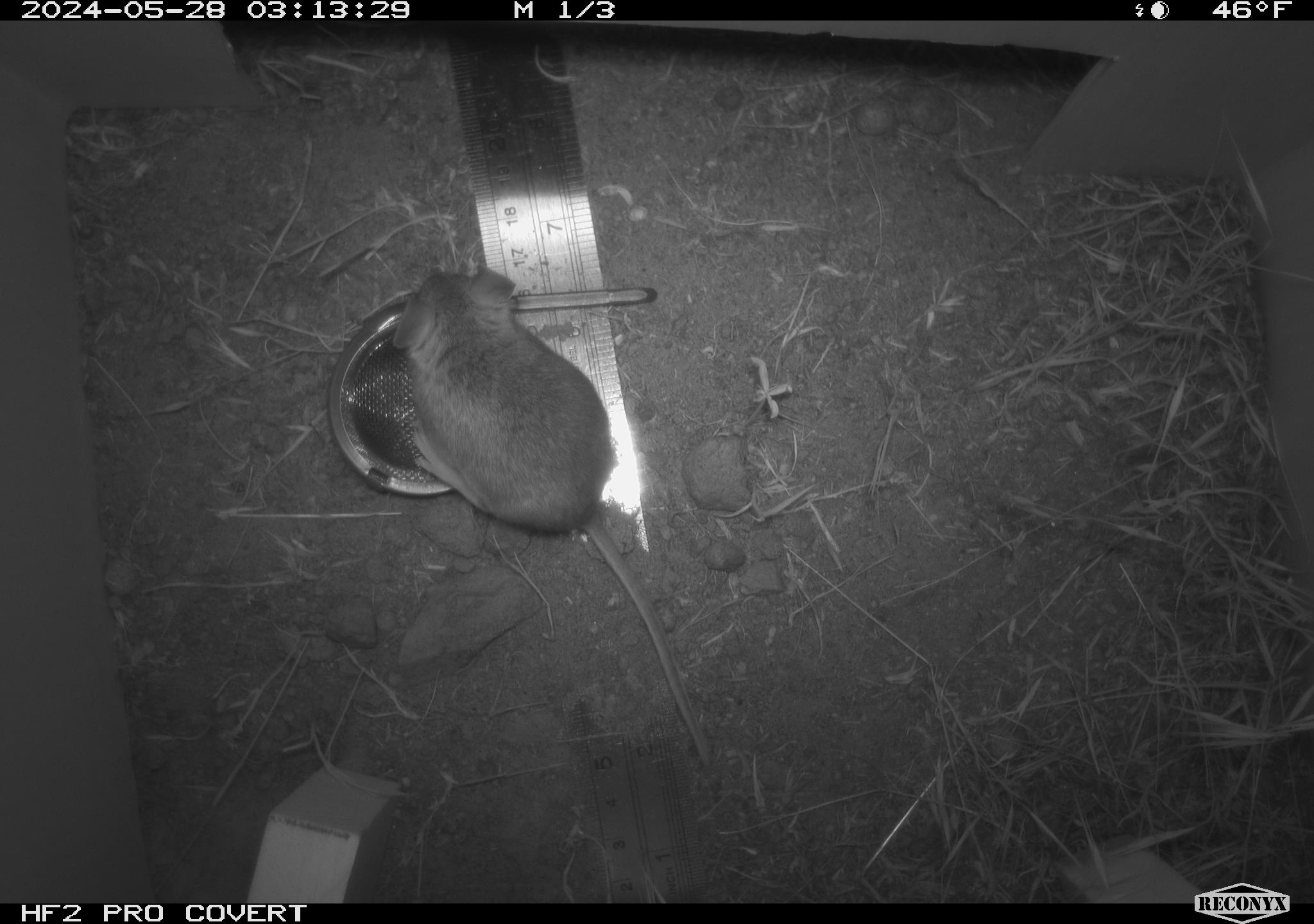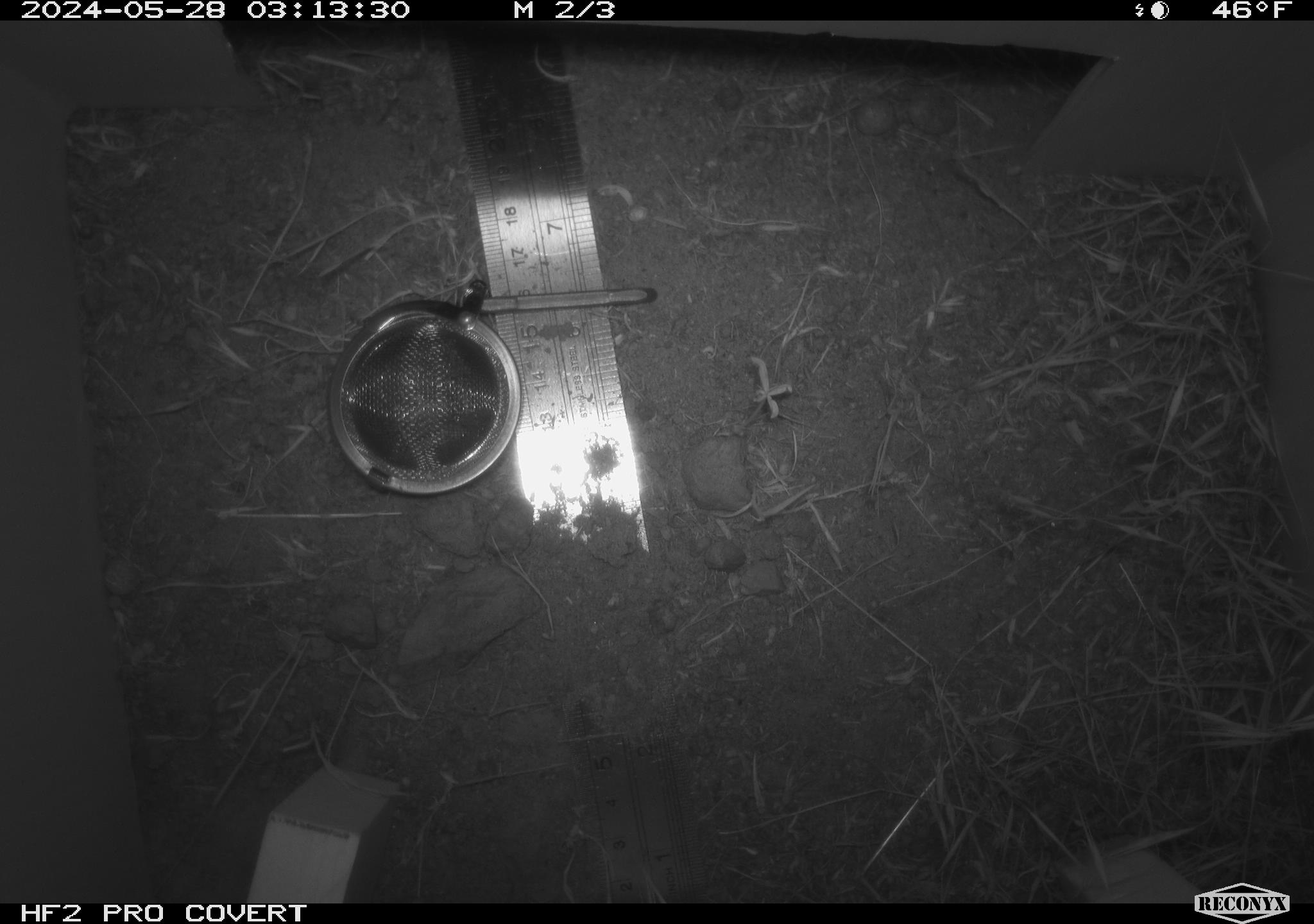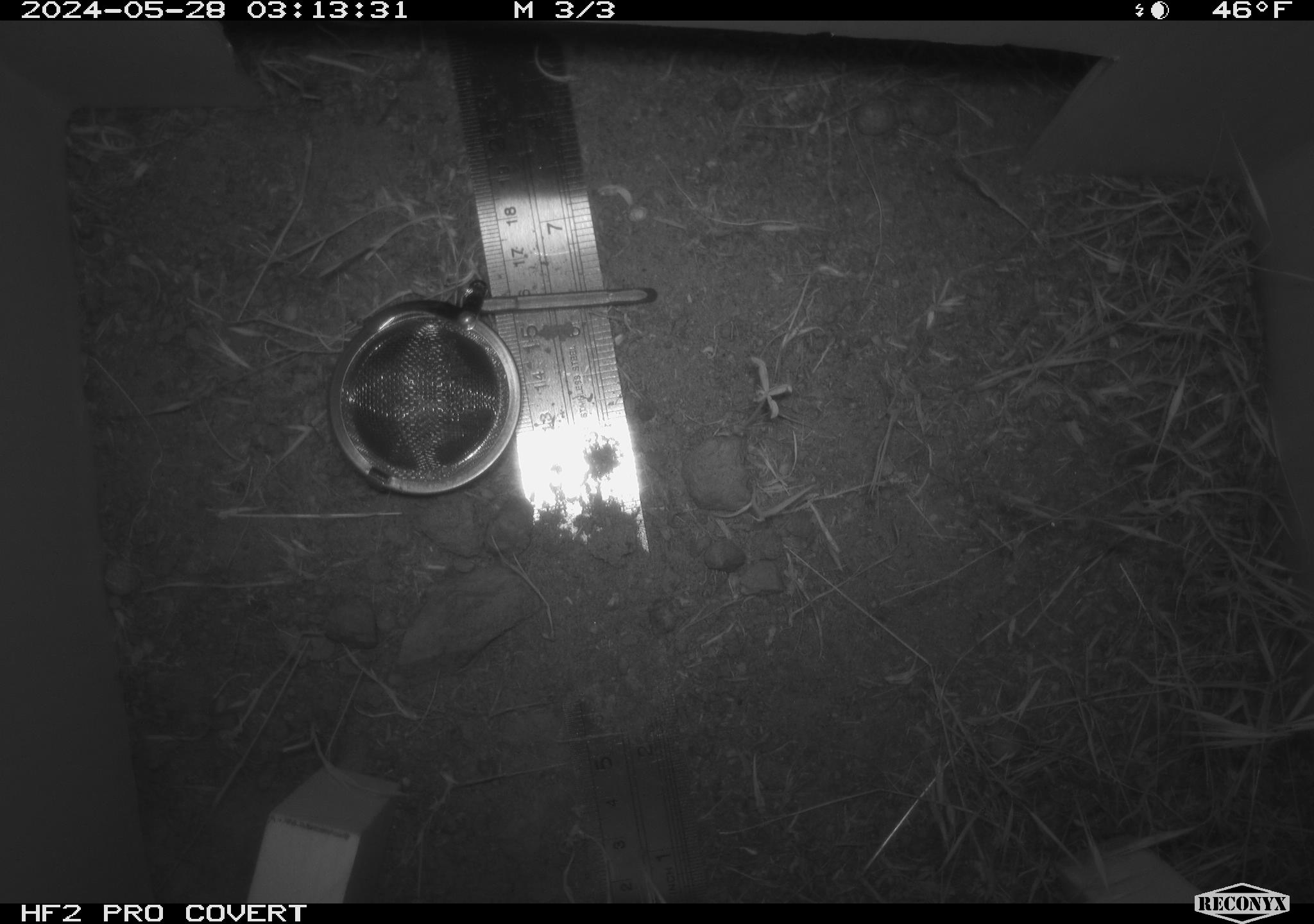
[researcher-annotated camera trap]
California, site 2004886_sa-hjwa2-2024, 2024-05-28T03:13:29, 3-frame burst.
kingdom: Animalia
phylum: Chordata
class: Mammalia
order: Rodentia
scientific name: Rodentia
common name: rodent